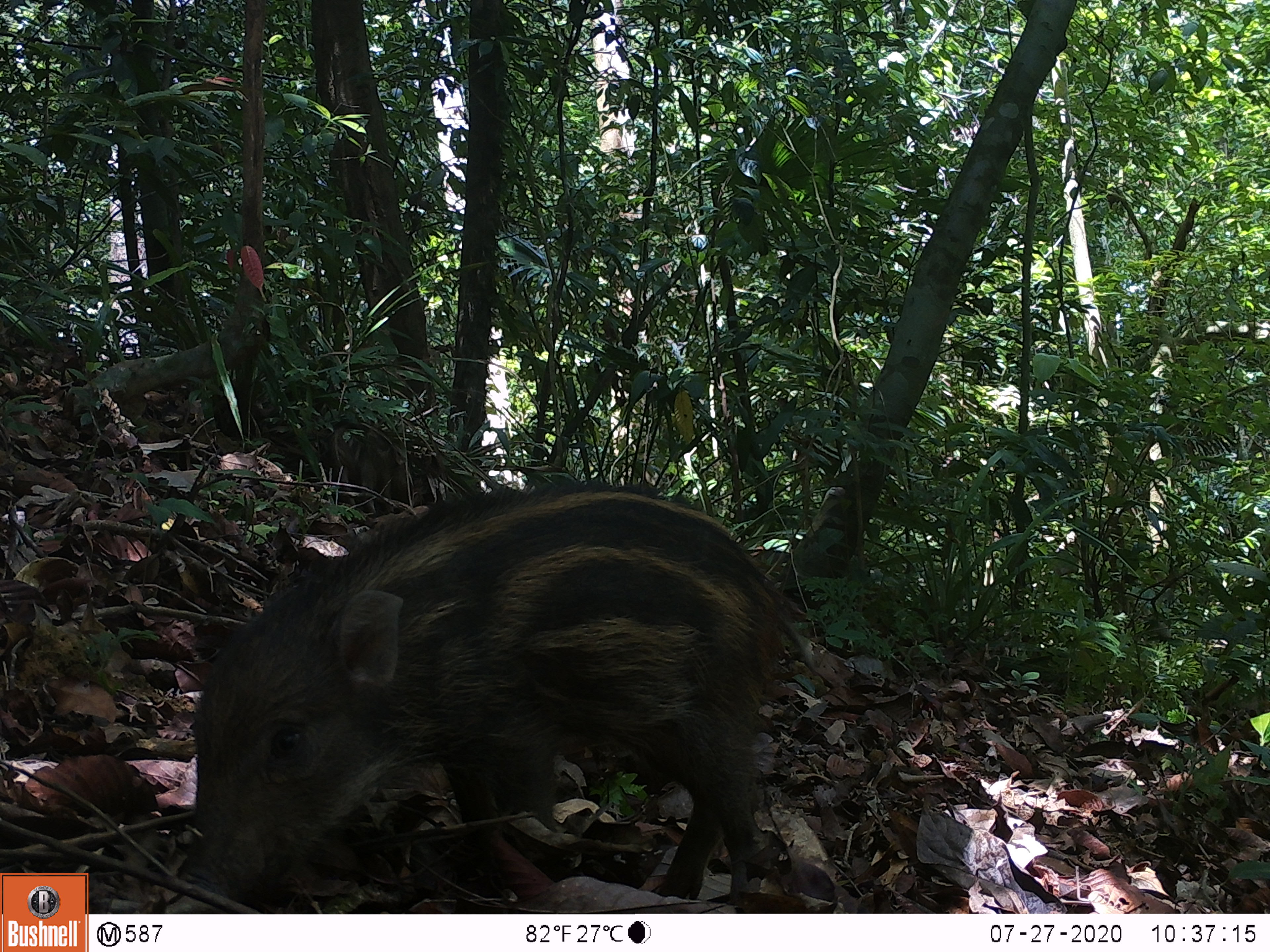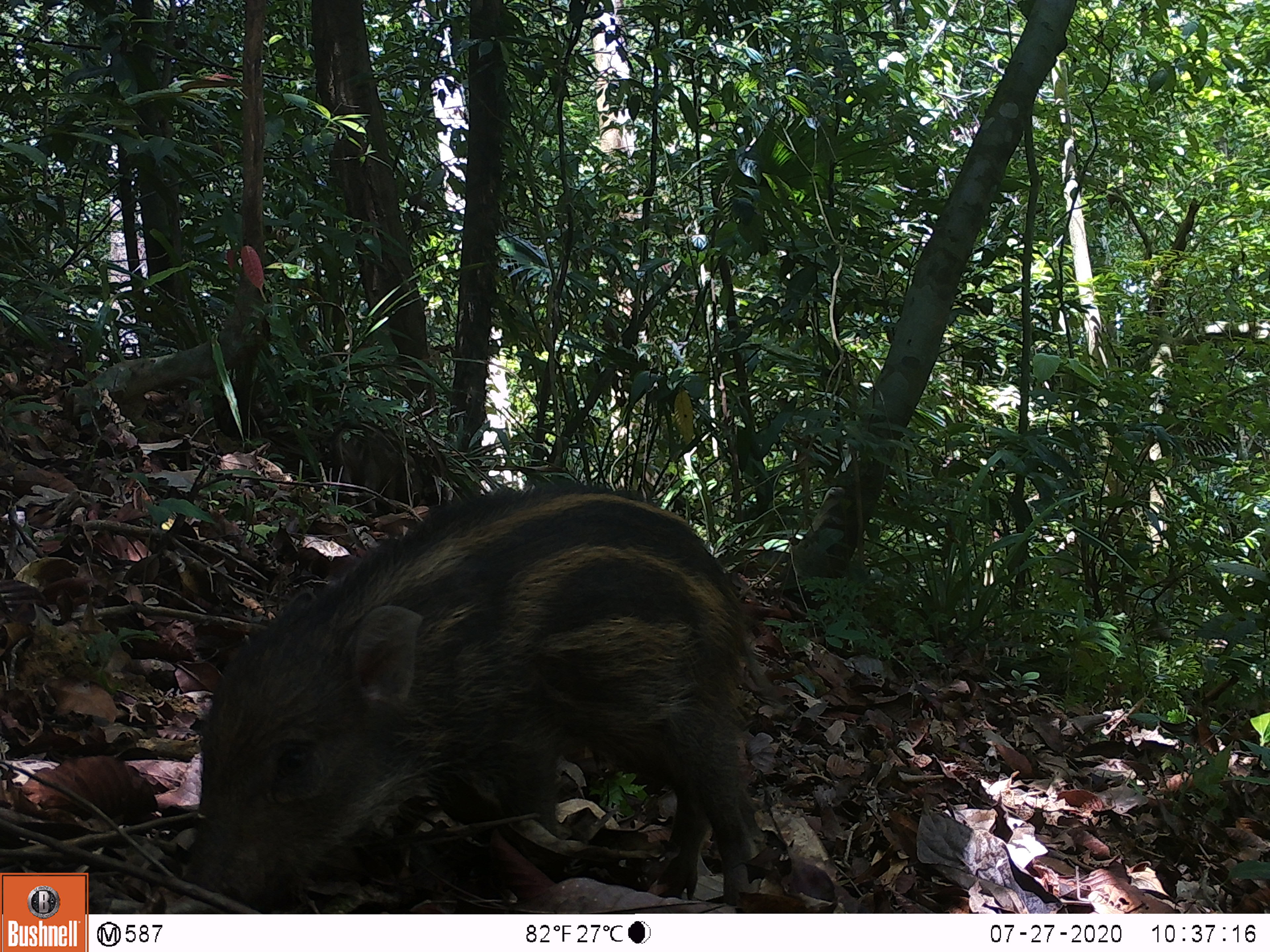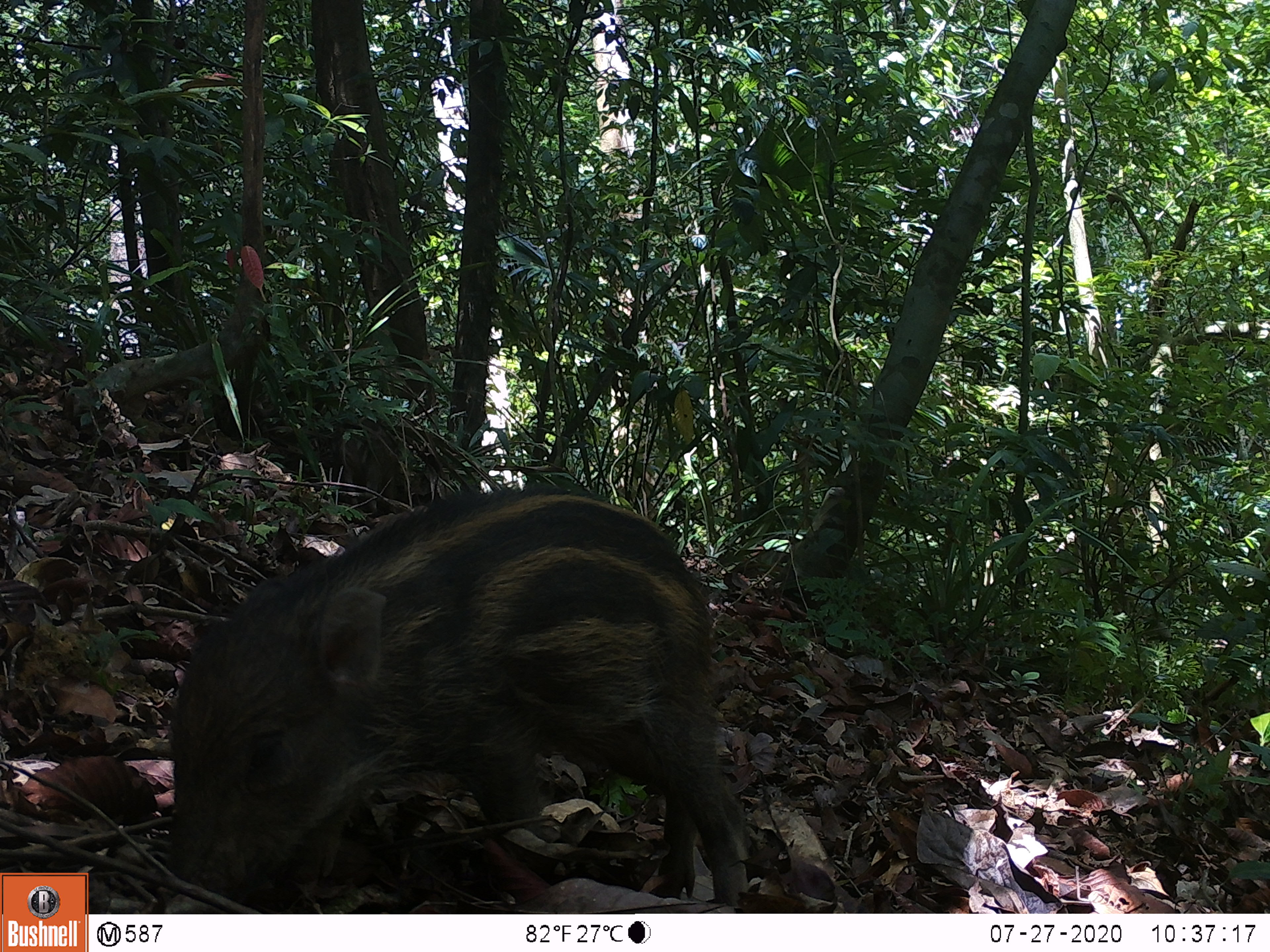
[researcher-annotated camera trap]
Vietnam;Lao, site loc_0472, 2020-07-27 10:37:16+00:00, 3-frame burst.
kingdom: Animalia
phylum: Chordata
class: Mammalia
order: Artiodactyla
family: Suidae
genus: Sus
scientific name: Sus scrofa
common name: eurasian wild pig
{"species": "eurasian wild pig (Sus scrofa)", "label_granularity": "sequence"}